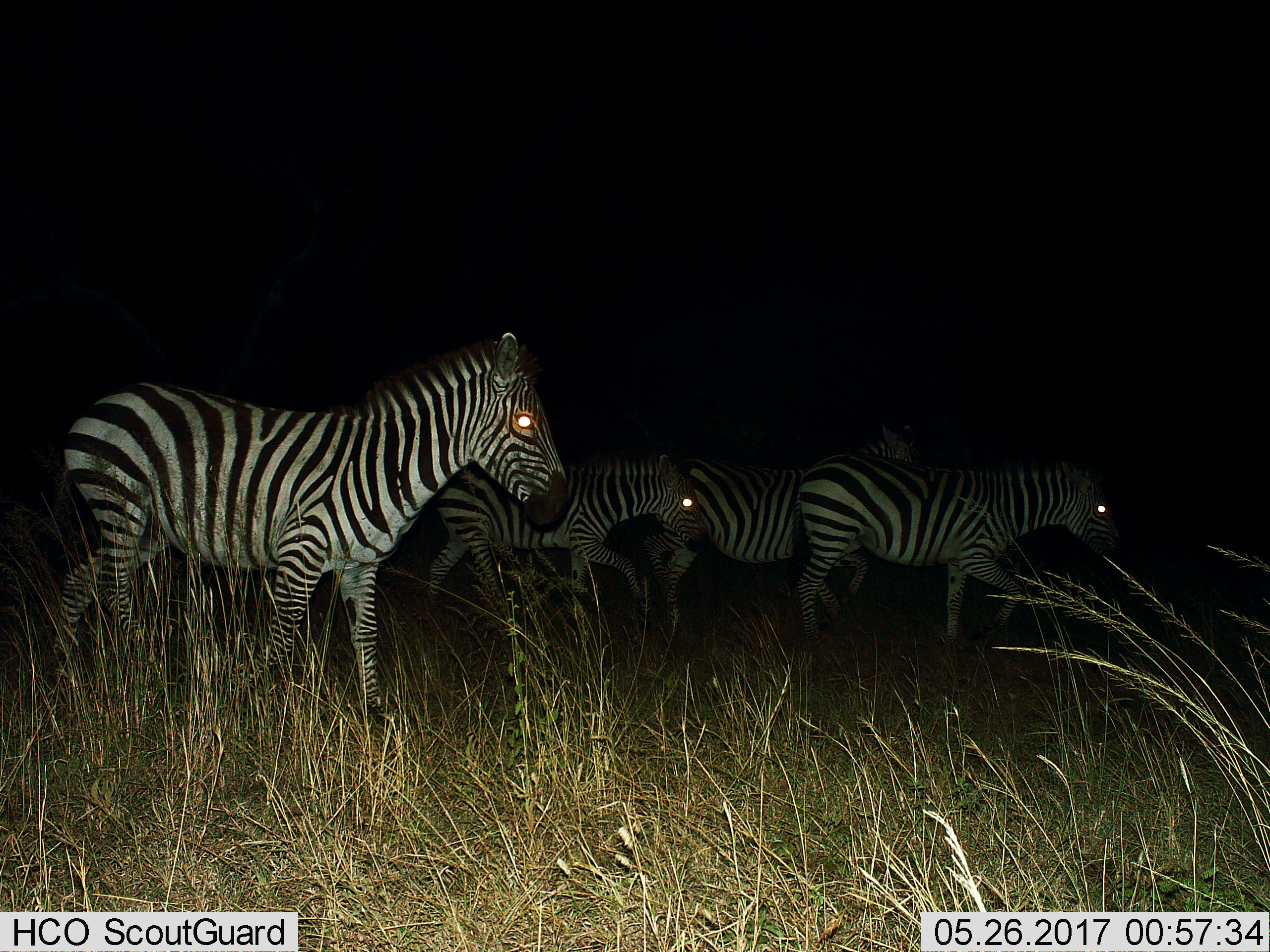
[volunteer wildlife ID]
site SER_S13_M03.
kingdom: Animalia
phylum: Chordata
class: Mammalia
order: Perissodactyla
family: Equidae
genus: Equus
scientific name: Equus quagga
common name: plains zebra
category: zebraplains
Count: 4.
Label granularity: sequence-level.